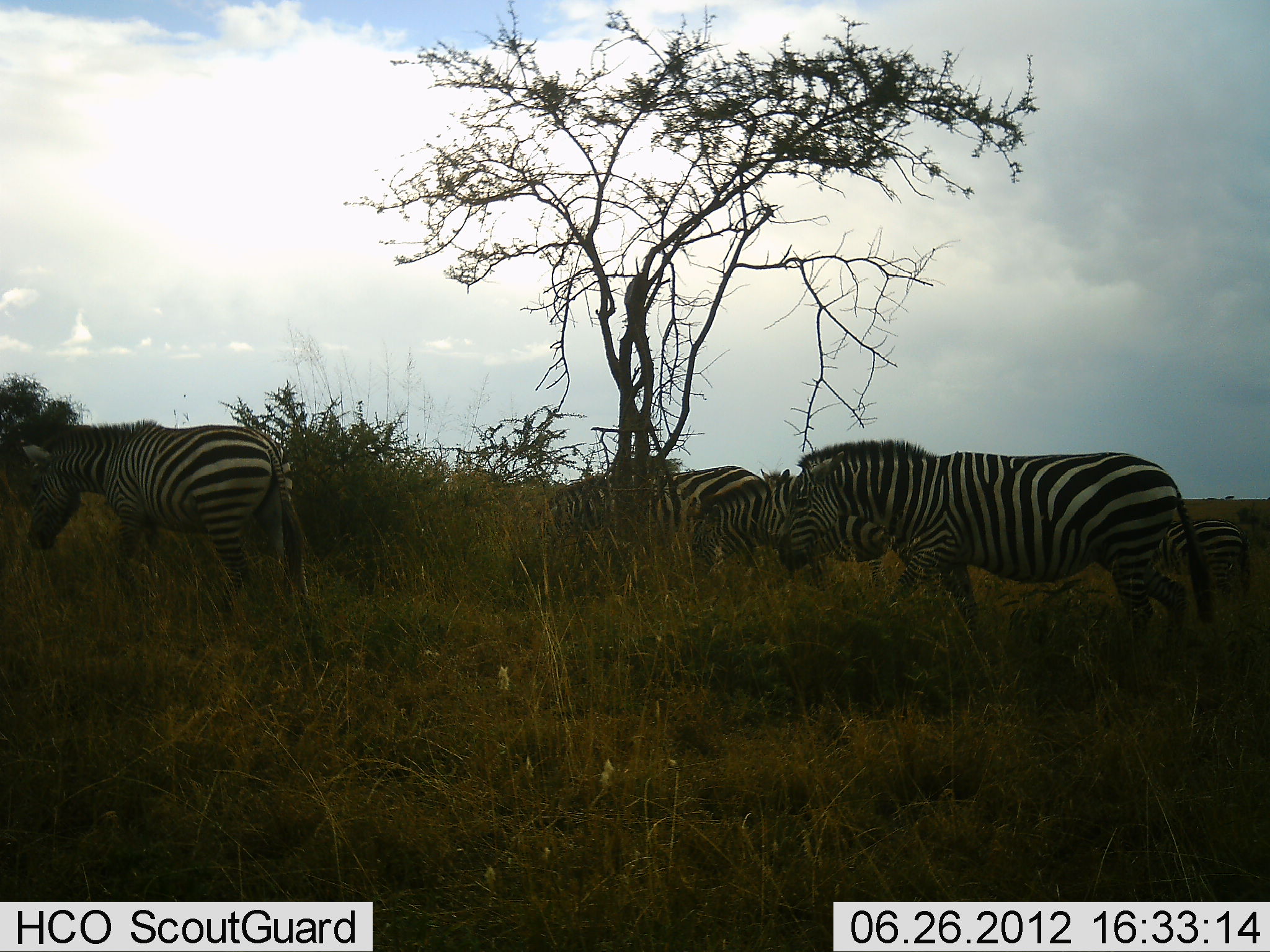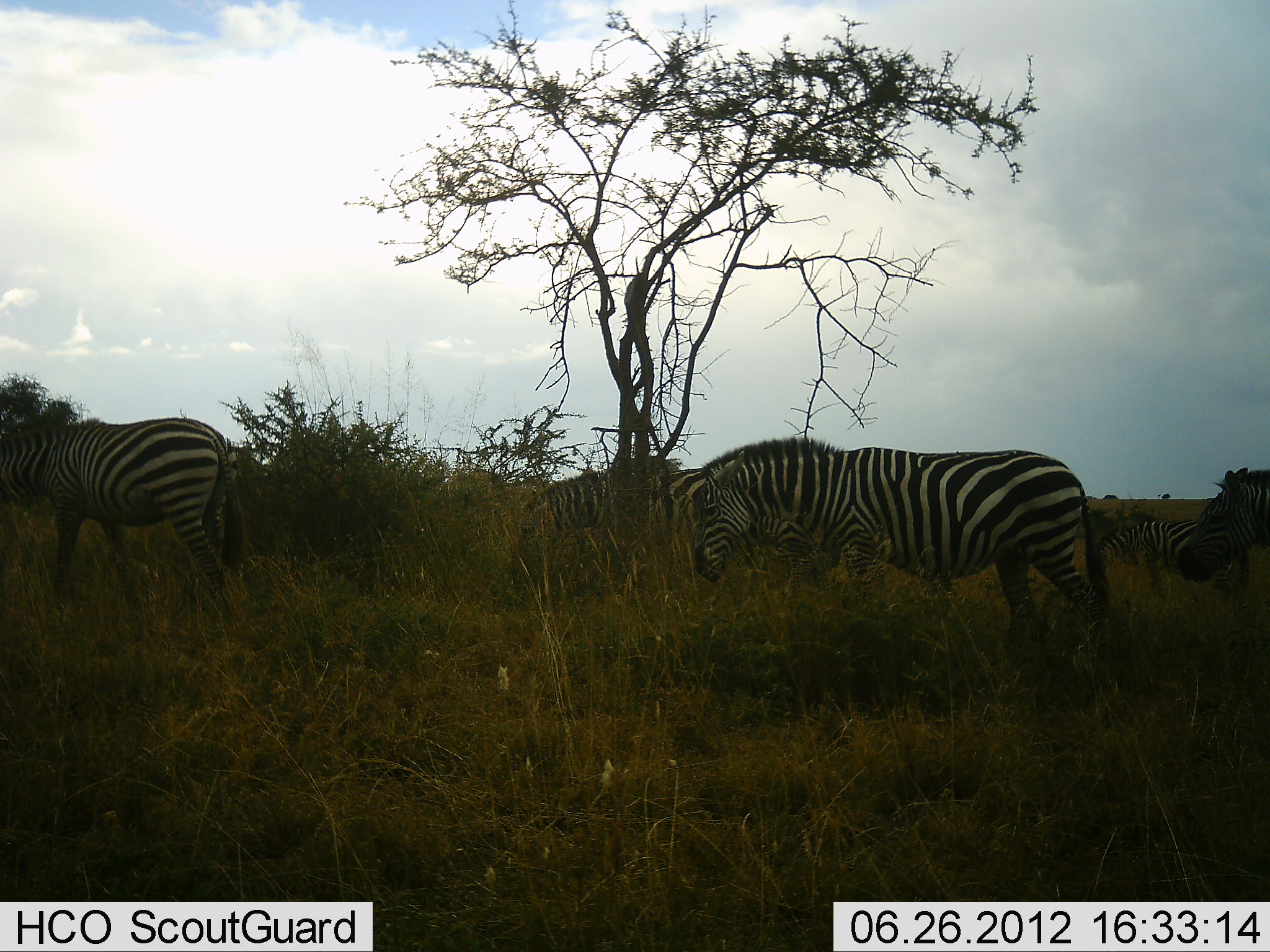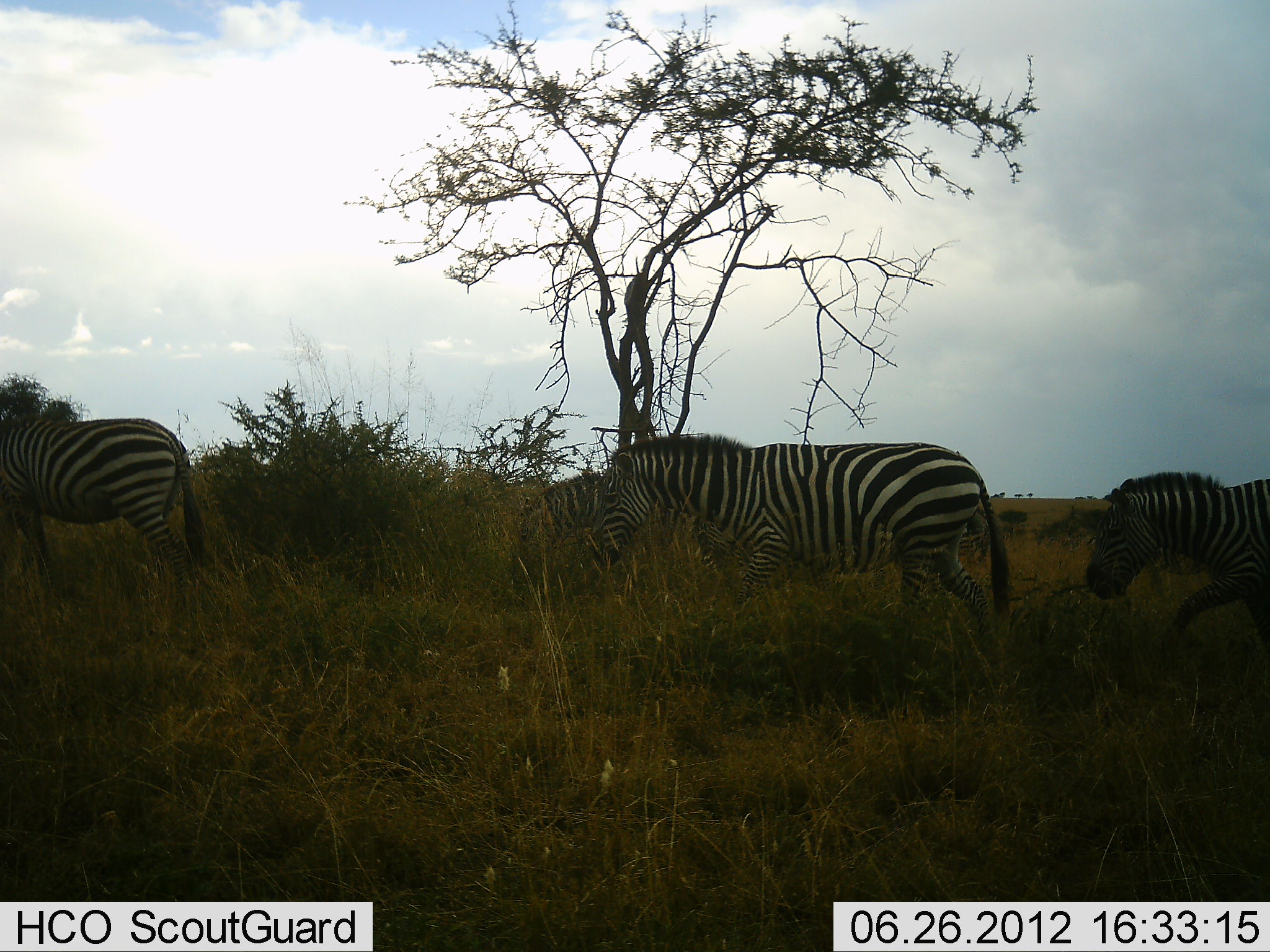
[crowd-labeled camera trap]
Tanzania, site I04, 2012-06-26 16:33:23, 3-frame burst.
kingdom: Animalia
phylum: Chordata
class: Mammalia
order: Perissodactyla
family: Equidae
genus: Equus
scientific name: Equus quagga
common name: plains zebra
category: zebra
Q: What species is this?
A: Zebra (plains zebra) (Equus quagga).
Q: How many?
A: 6.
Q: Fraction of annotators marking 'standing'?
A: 0%.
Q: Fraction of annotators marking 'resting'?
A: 0%.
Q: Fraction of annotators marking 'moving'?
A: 100%.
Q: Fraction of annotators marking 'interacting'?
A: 0%.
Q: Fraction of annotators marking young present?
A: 10%.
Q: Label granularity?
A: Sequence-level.